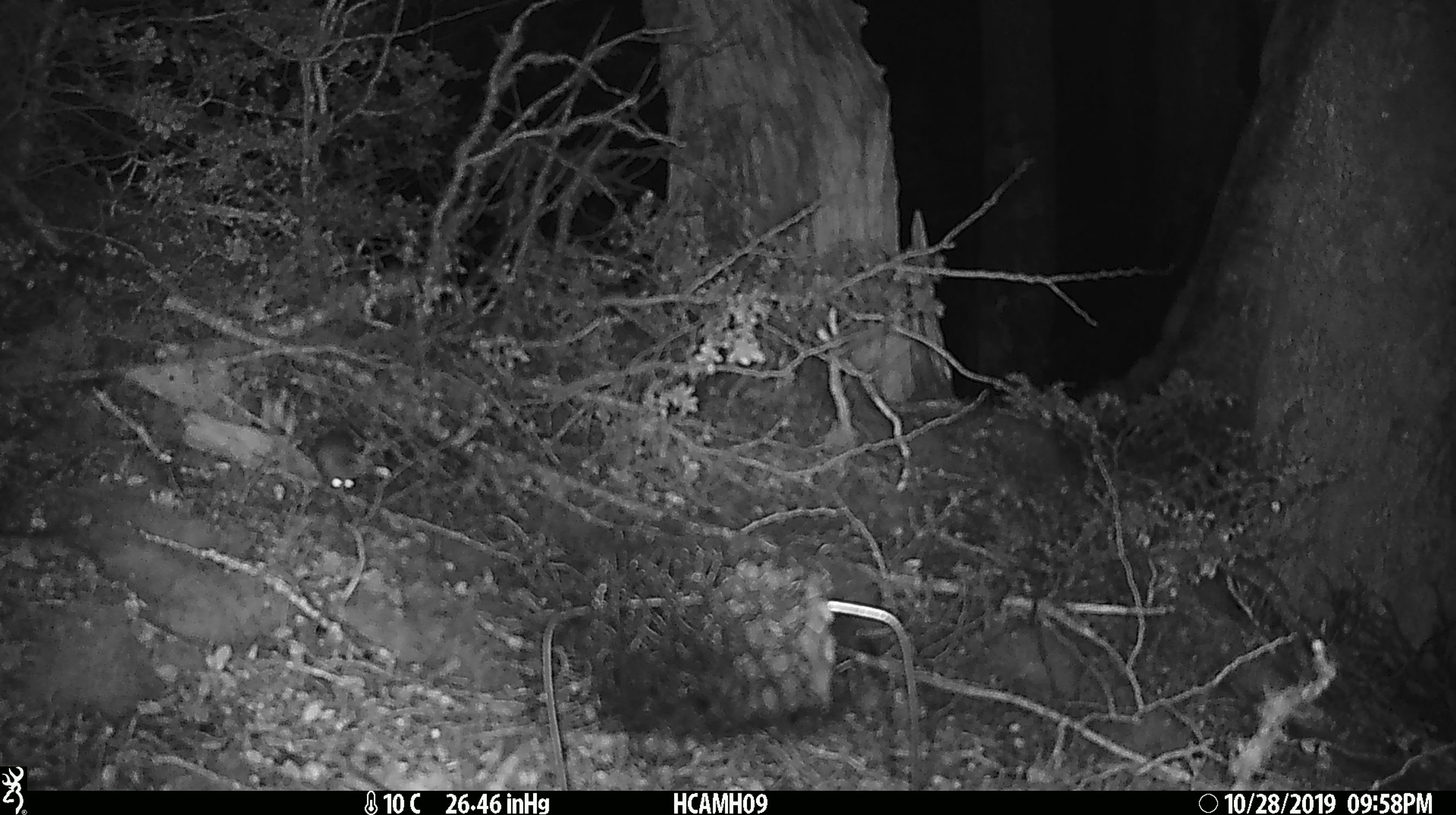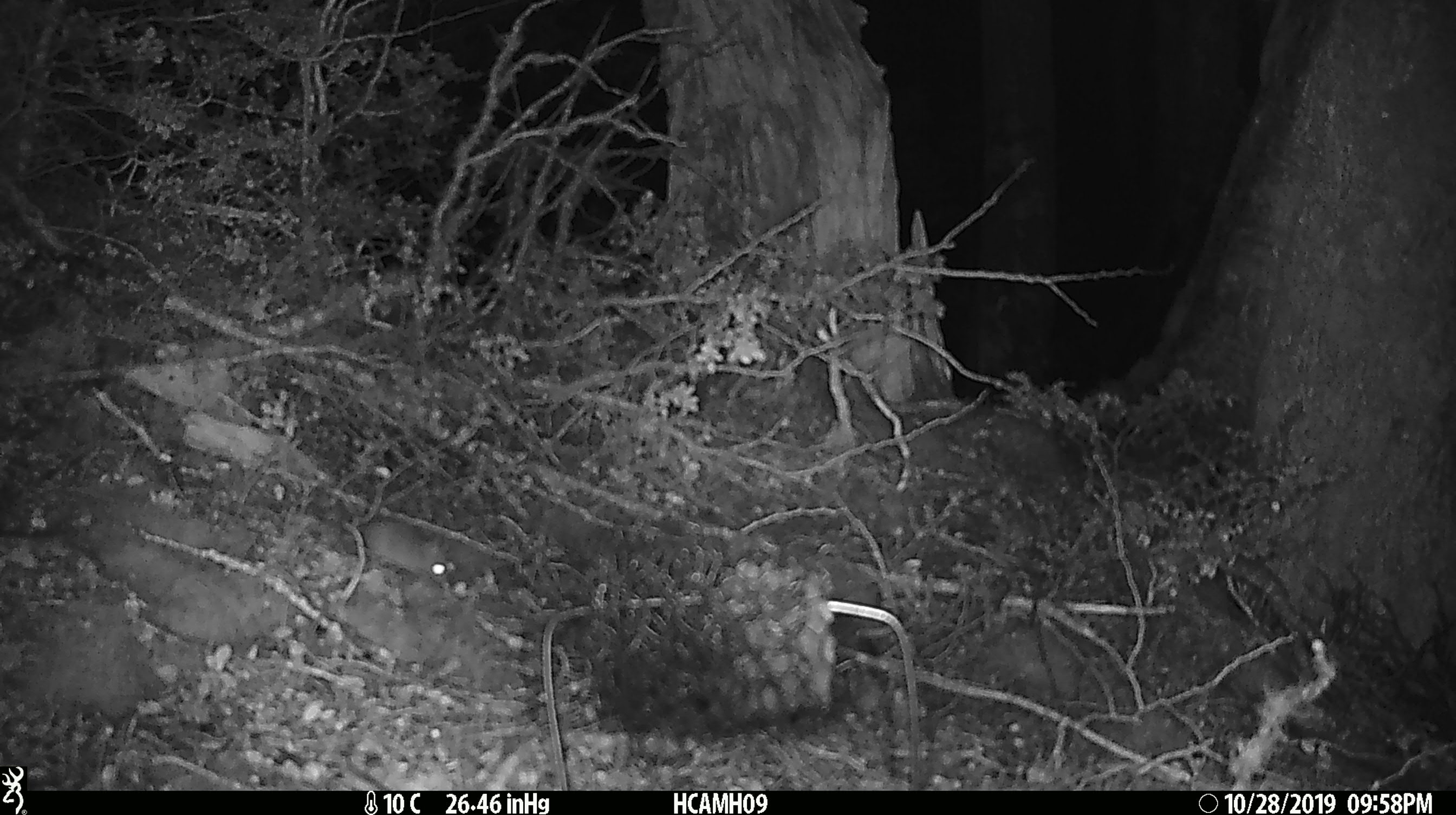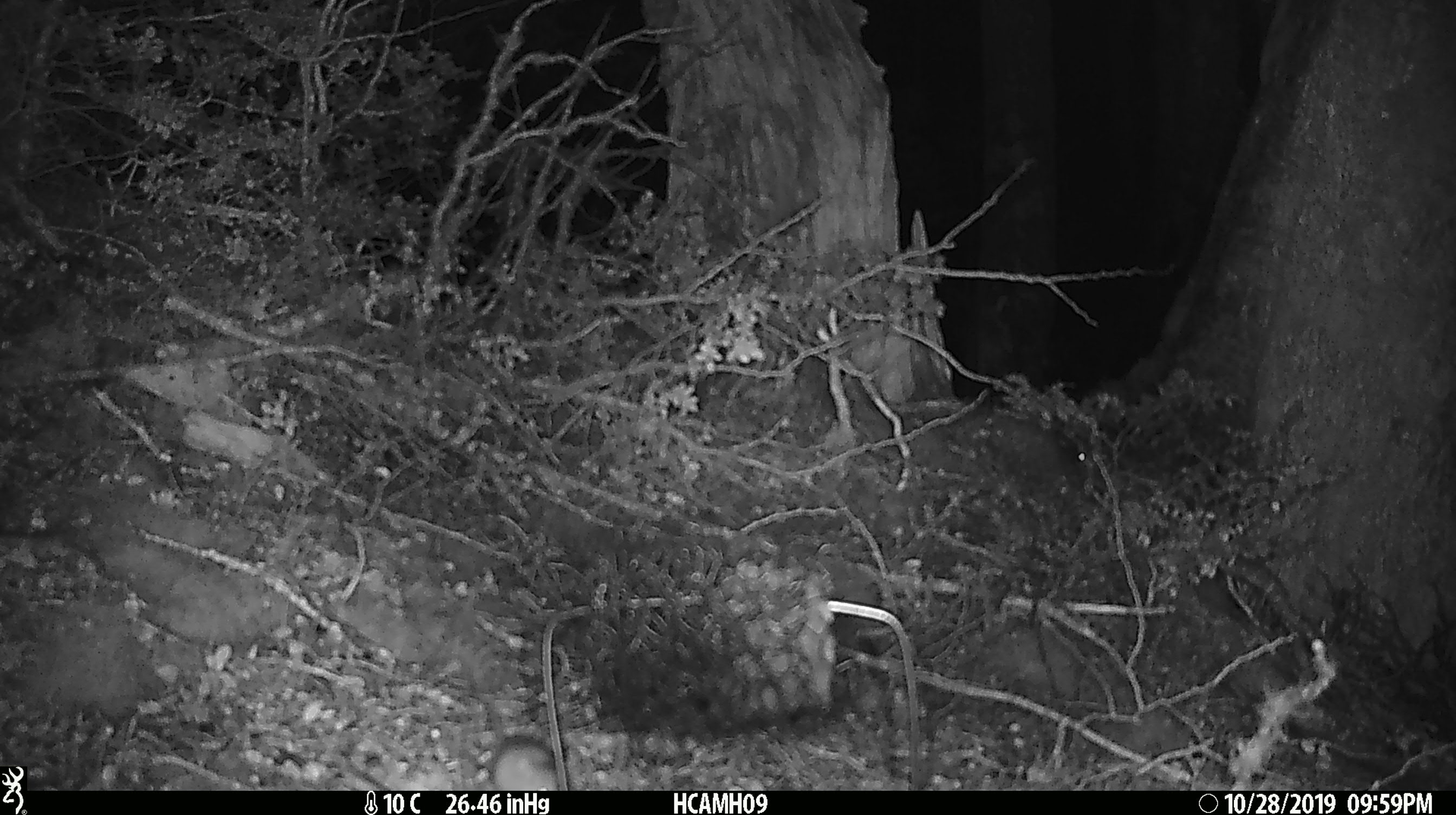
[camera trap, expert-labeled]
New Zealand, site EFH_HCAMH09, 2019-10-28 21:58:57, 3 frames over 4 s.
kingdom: Animalia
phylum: Chordata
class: Mammalia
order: Rodentia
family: Muridae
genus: Mus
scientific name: Mus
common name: mouse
Mouse (Mus).